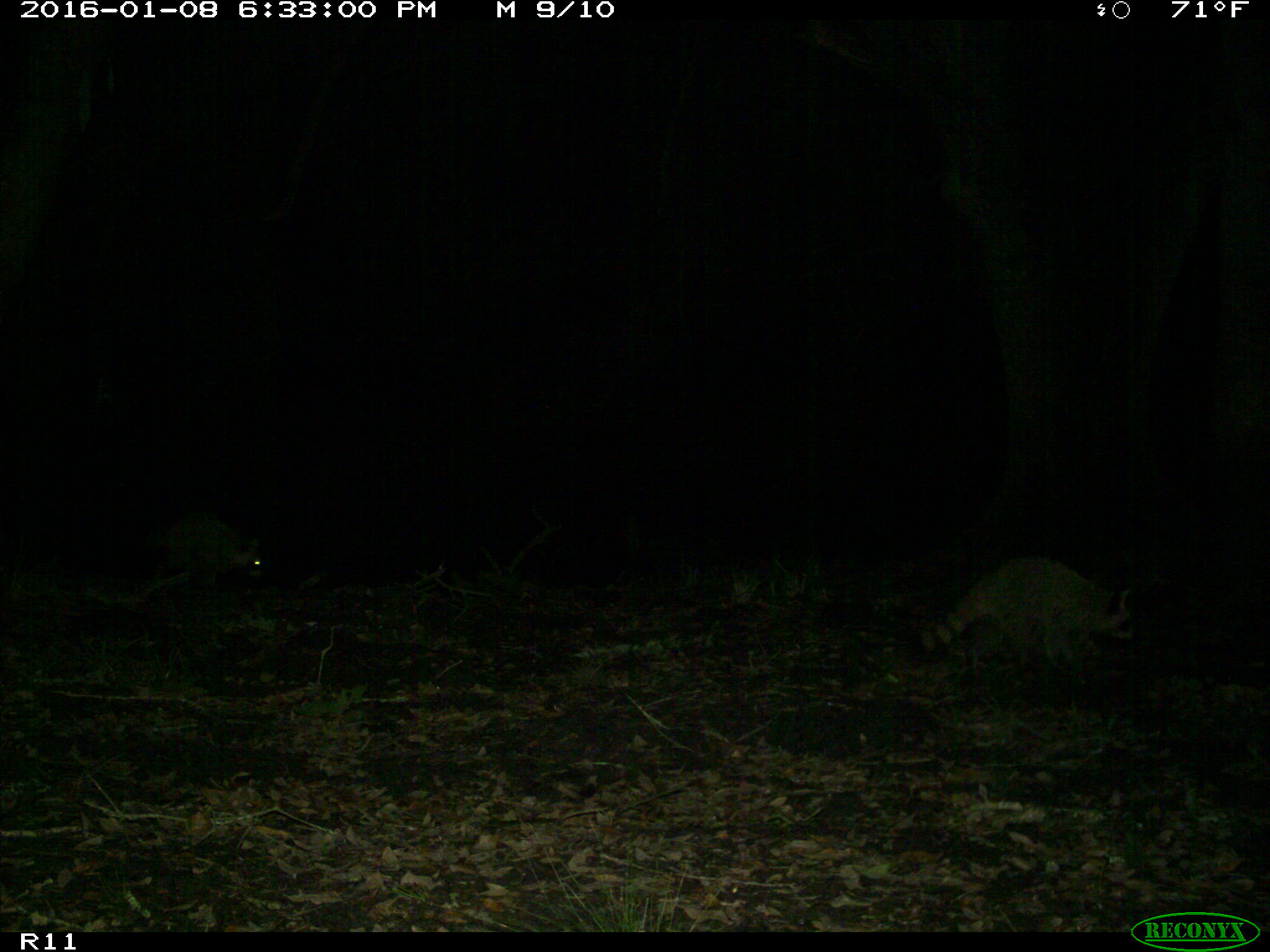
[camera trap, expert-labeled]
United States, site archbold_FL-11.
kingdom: Animalia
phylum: Chordata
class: Mammalia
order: Carnivora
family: Procyonidae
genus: Procyon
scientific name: Procyon lotor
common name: common raccoon